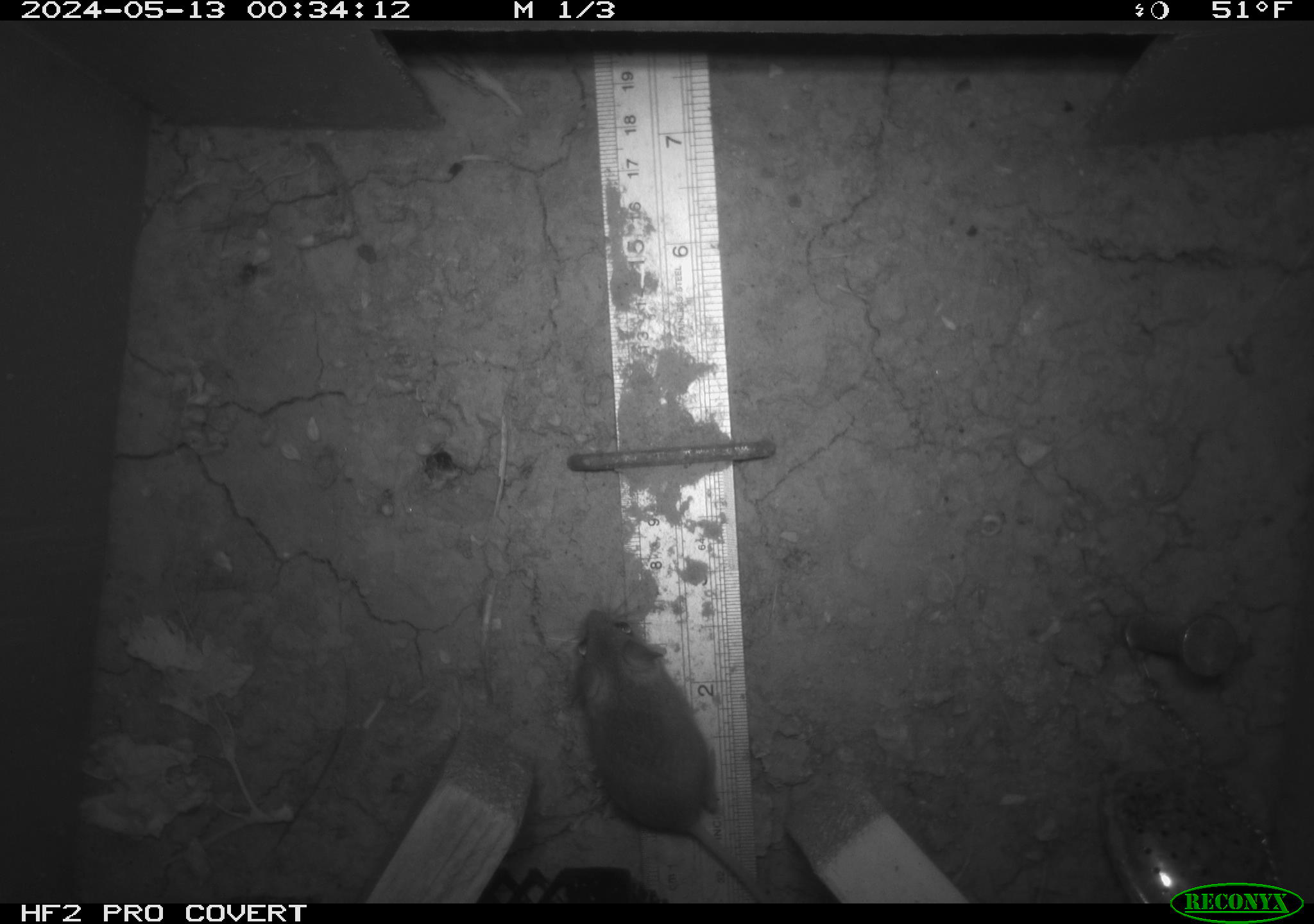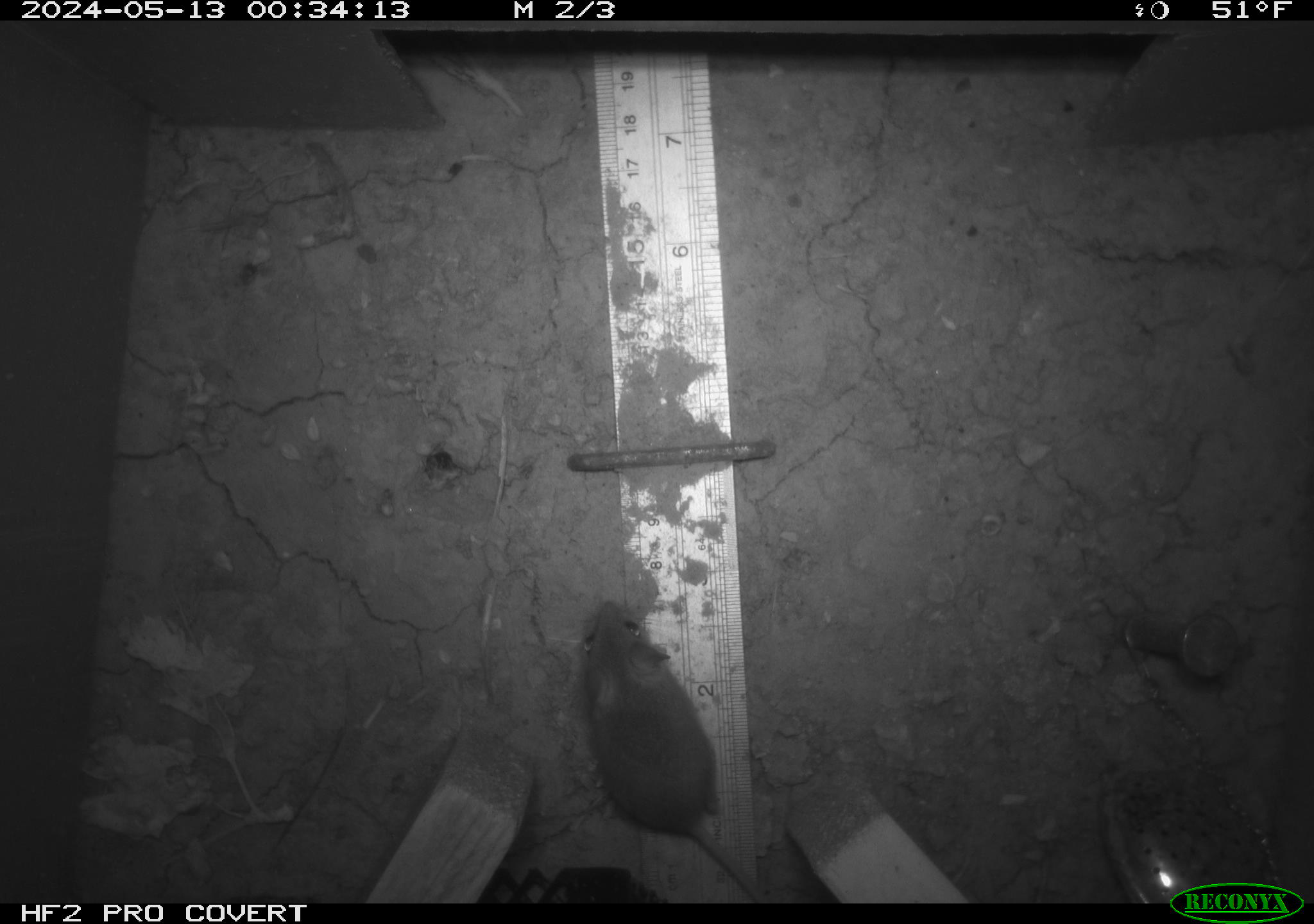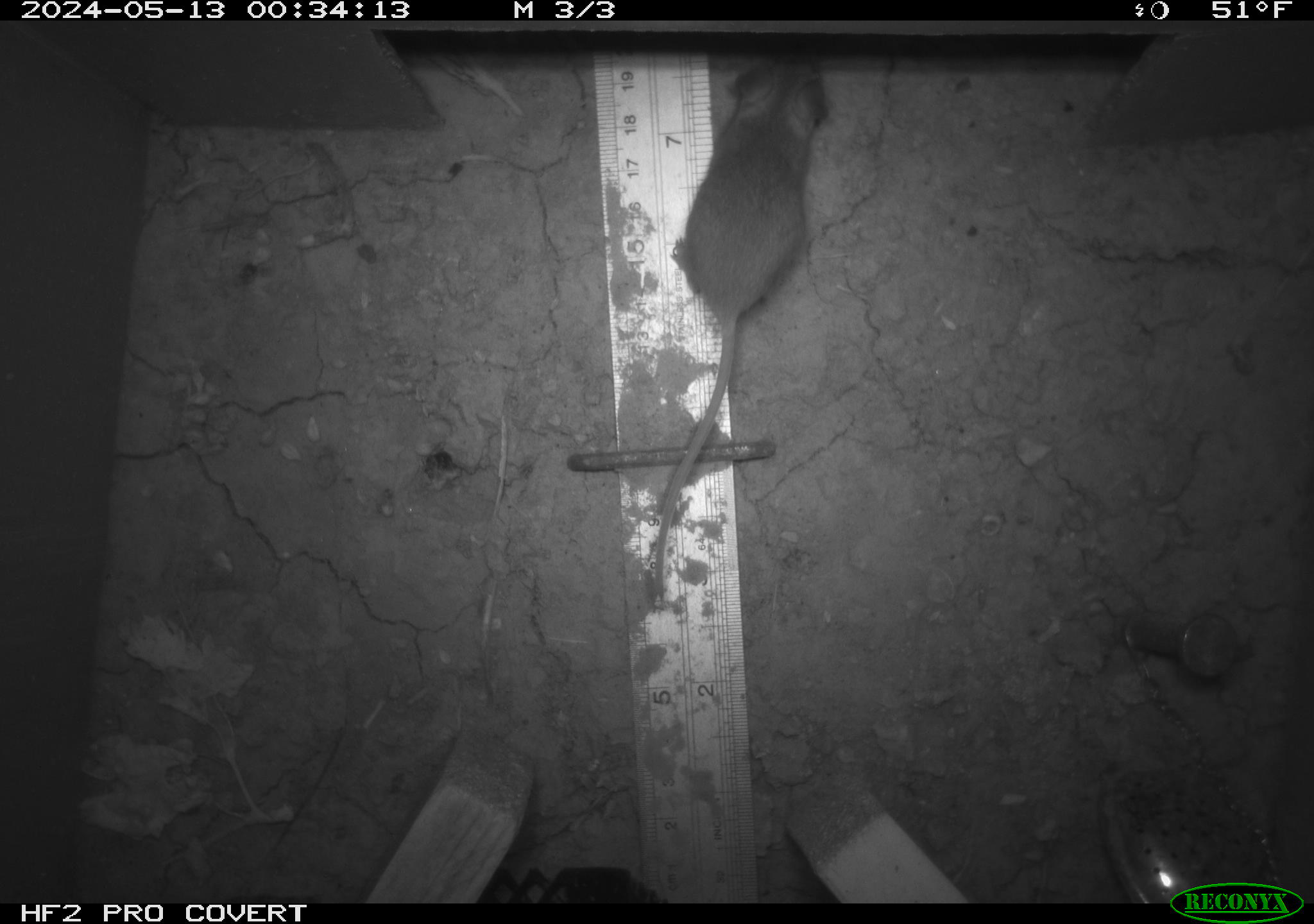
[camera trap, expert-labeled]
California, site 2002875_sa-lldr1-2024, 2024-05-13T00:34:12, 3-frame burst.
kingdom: Animalia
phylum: Chordata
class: Mammalia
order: Rodentia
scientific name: Rodentia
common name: mouse species